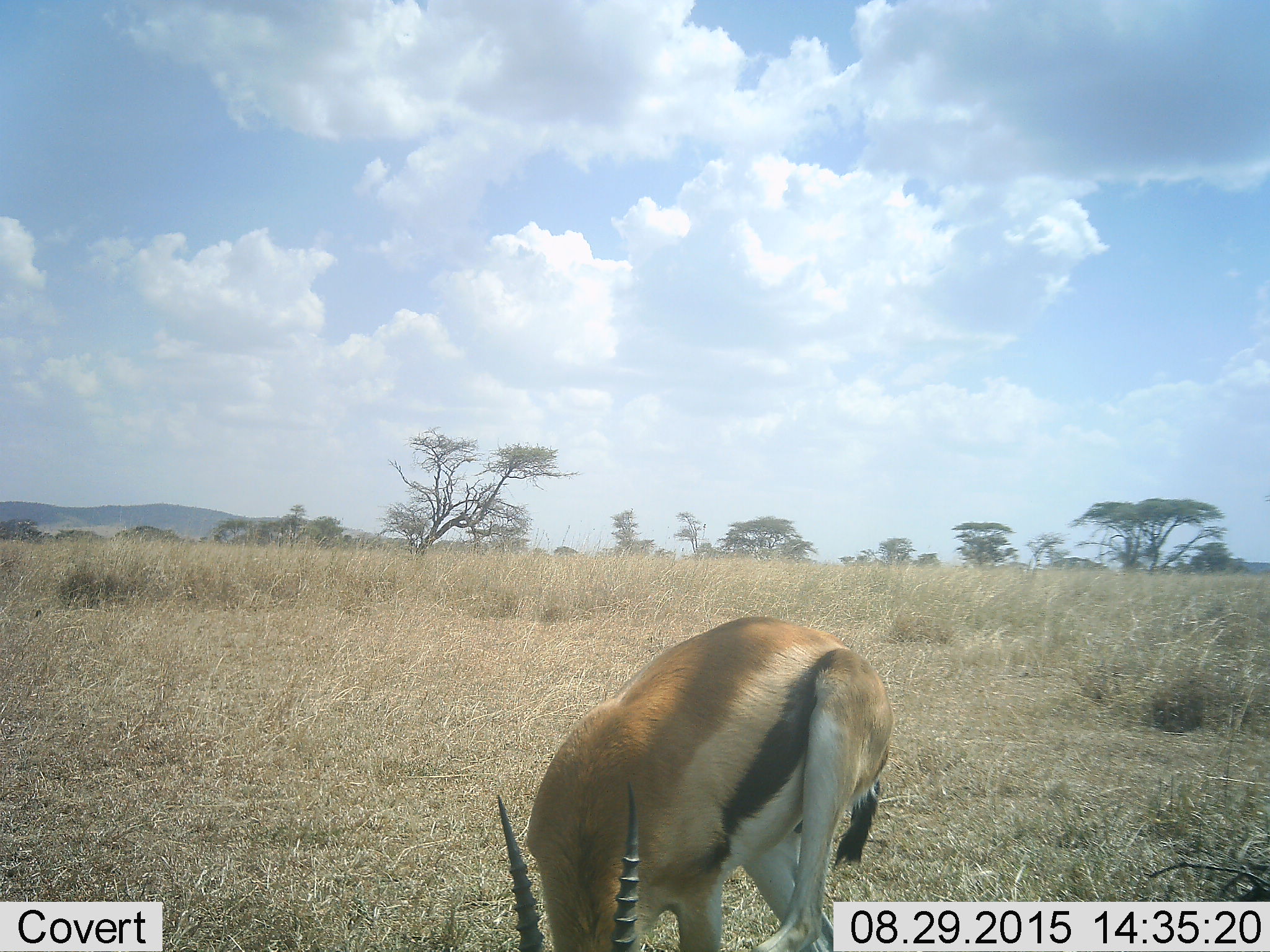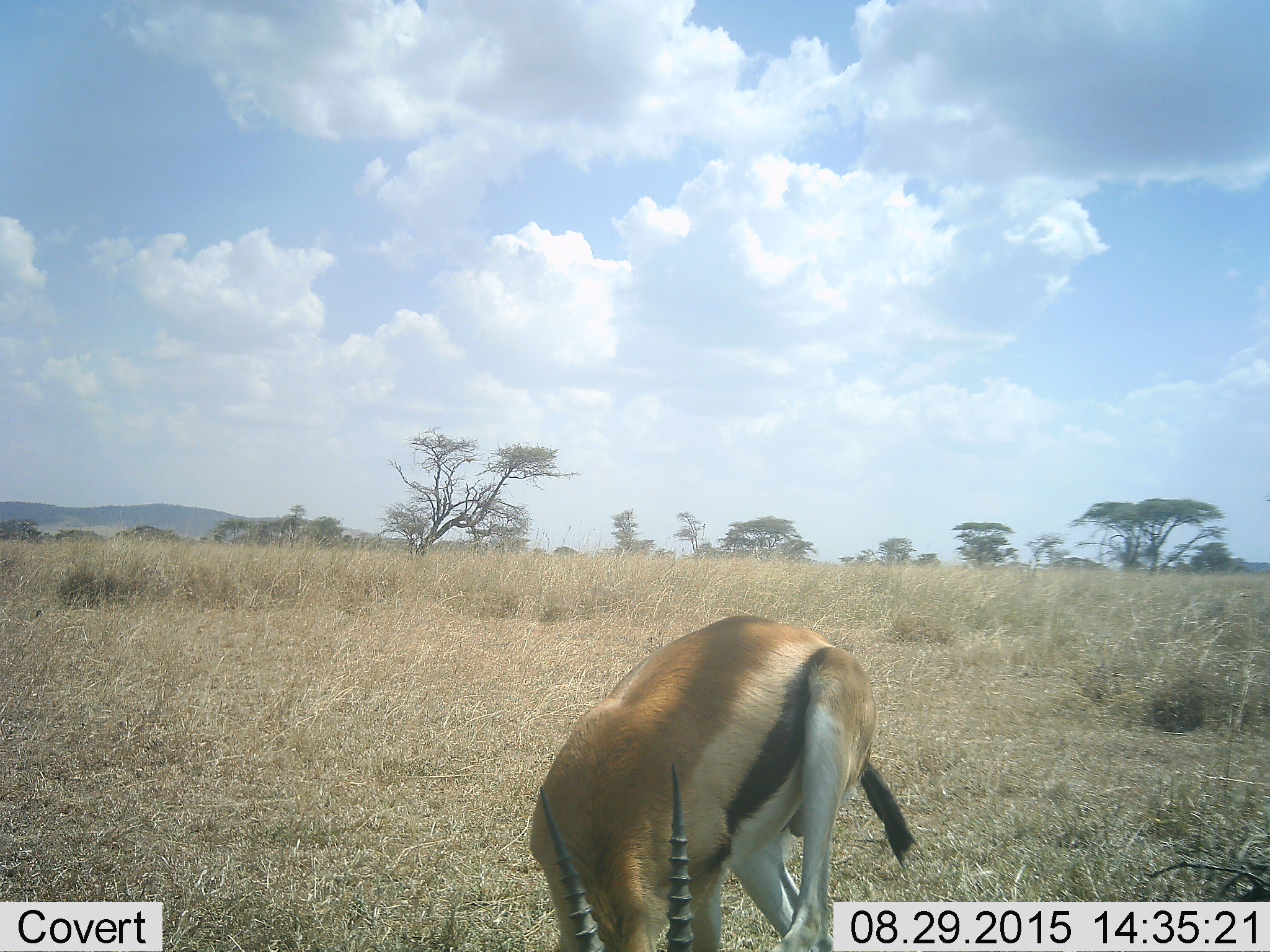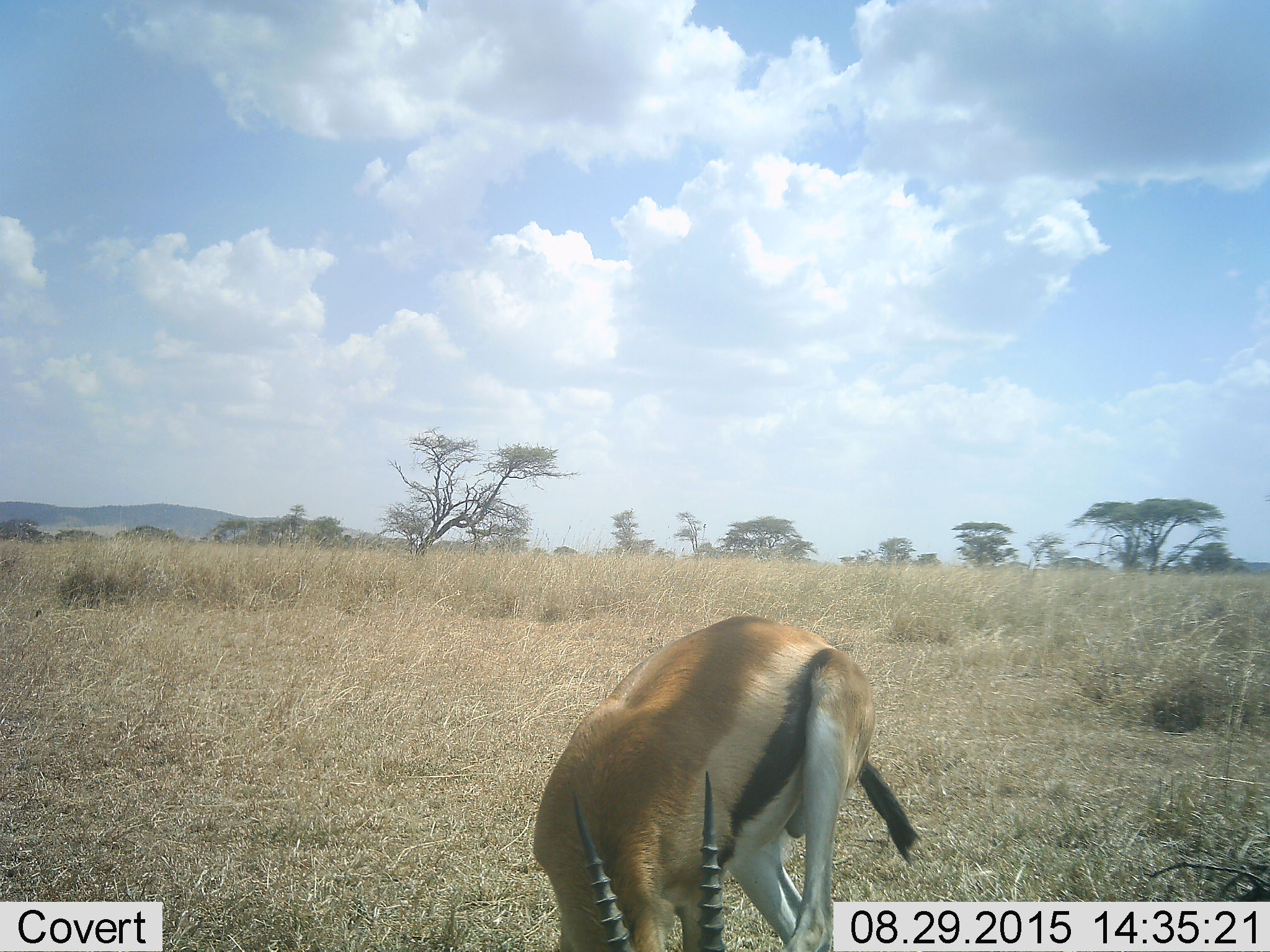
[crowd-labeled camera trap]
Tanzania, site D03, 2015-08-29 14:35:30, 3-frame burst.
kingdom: Animalia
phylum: Chordata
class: Mammalia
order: Artiodactyla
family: Bovidae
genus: Eudorcas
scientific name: Eudorcas thomsonii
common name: thomson's gazelle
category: gazellethomsons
Gazellethomsons (thomson's gazelle) (Eudorcas thomsonii), count 1. Behavior (volunteer vote fractions): standing 50%, resting 0%, moving 17%, interacting 0%. Young present (vote fraction): 0%. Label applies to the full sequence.